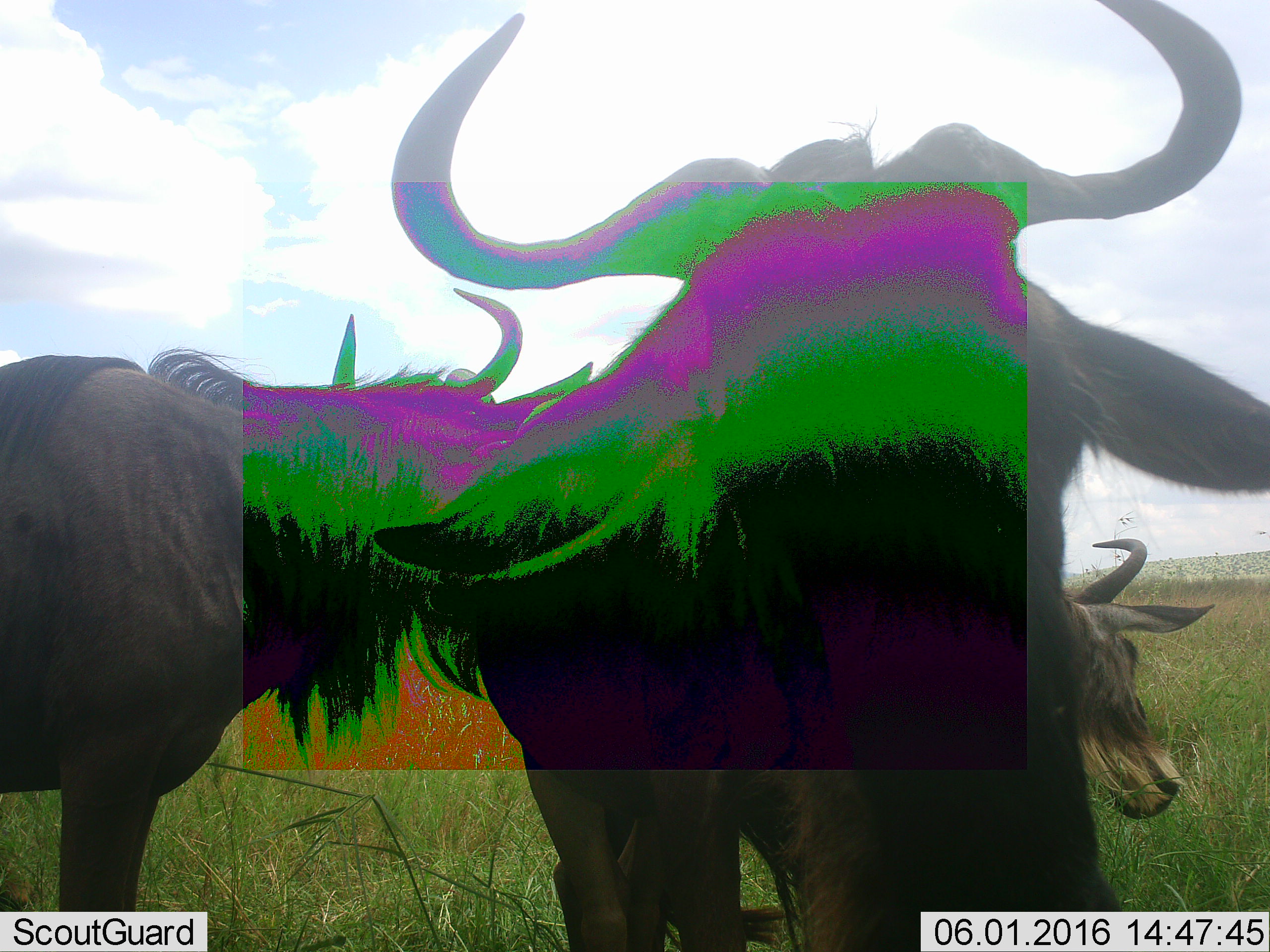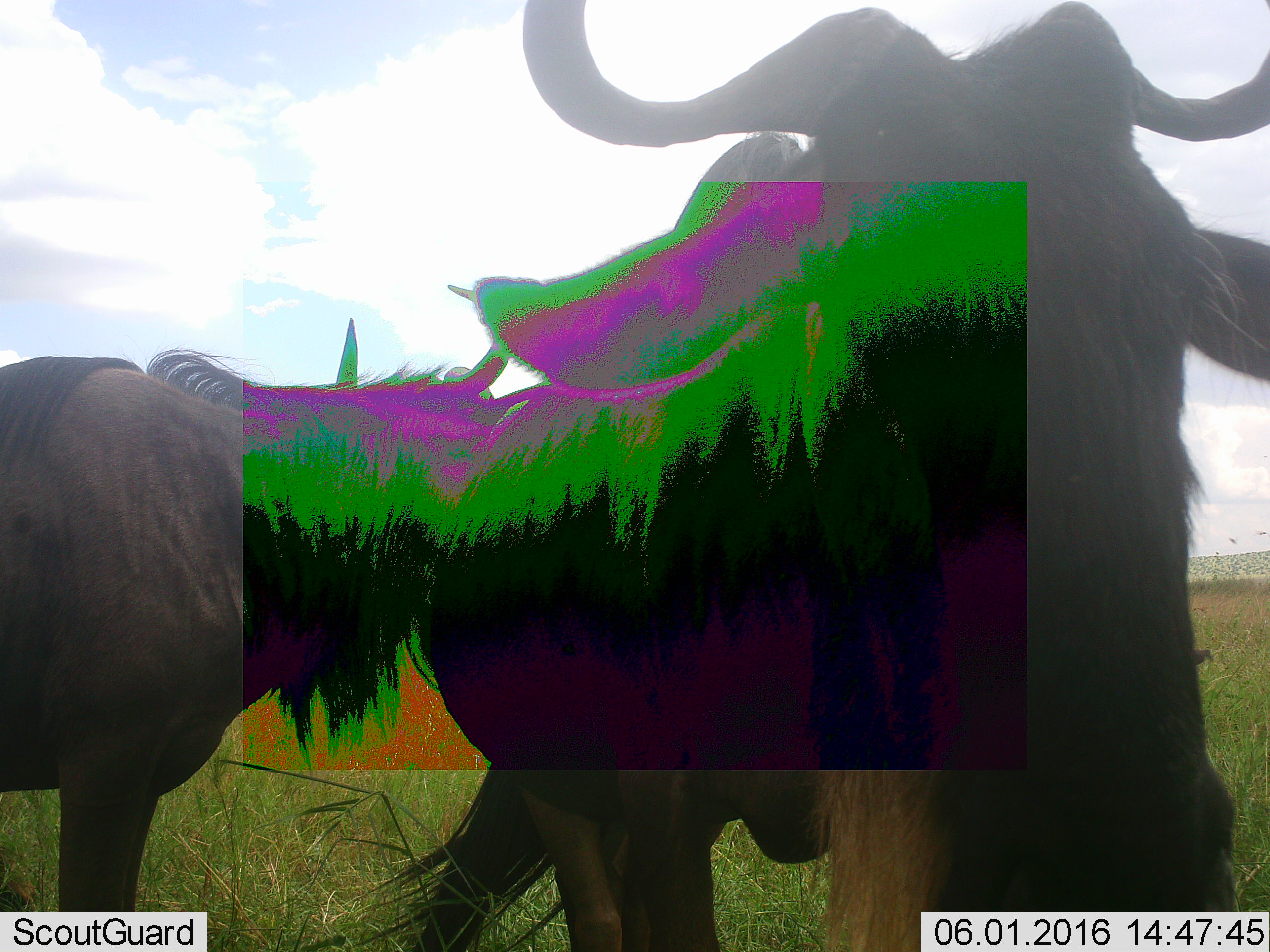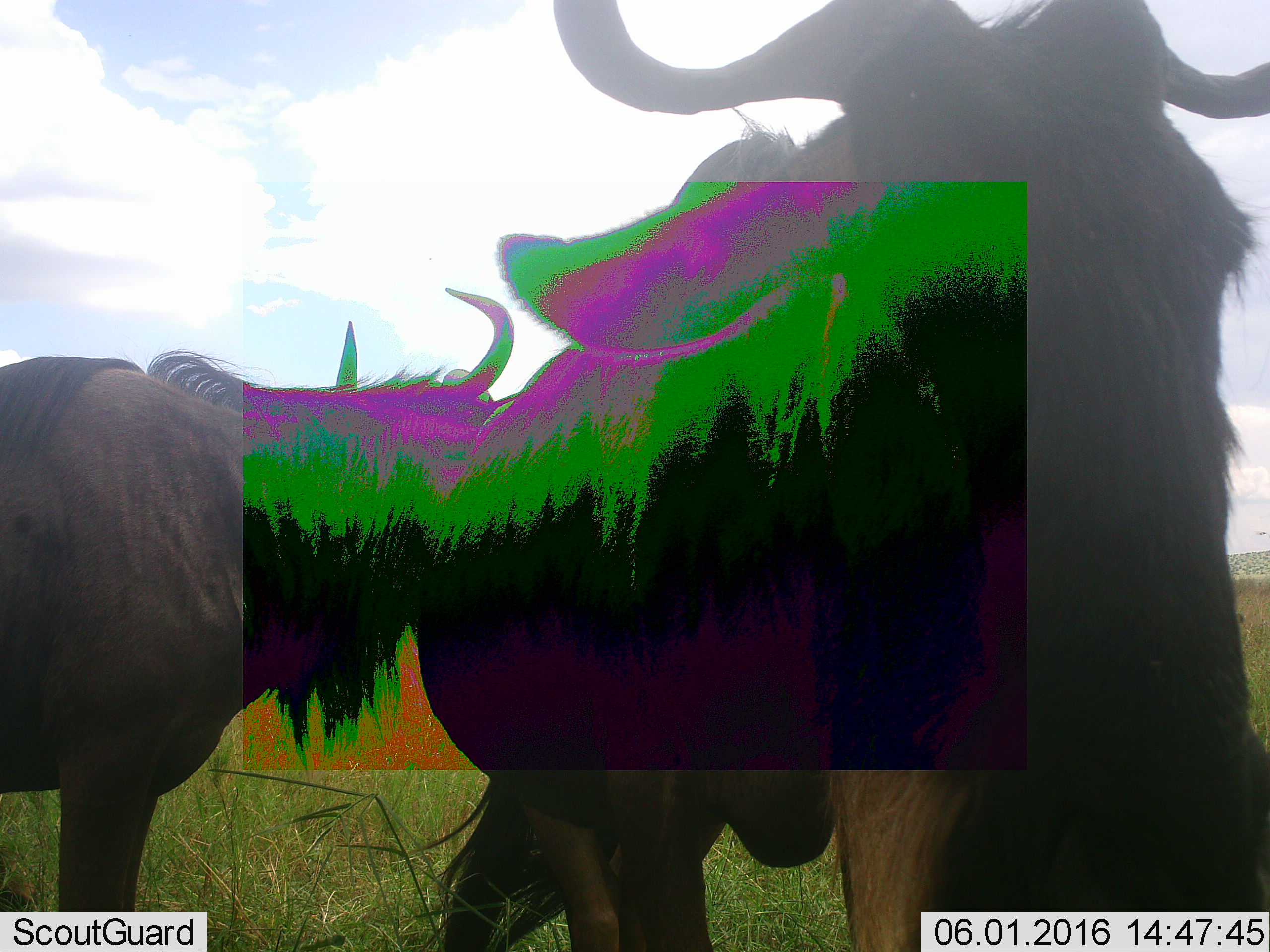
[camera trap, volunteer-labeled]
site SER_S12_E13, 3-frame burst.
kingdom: Animalia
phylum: Chordata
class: Mammalia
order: Artiodactyla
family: Bovidae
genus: Connochaetes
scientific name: Connochaetes taurinus taurinus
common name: blue wildebeest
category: wildebeestblue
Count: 3.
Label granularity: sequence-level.